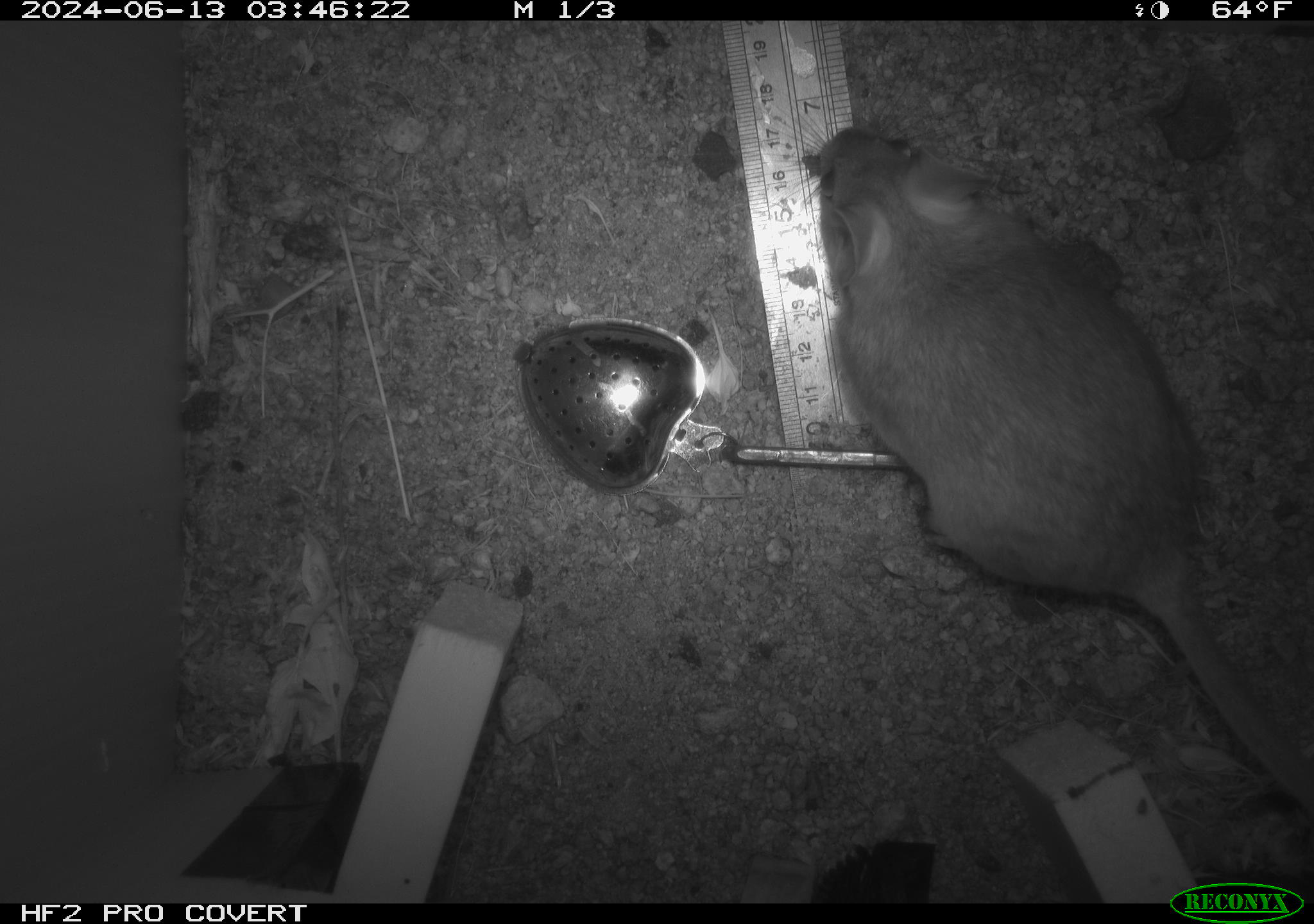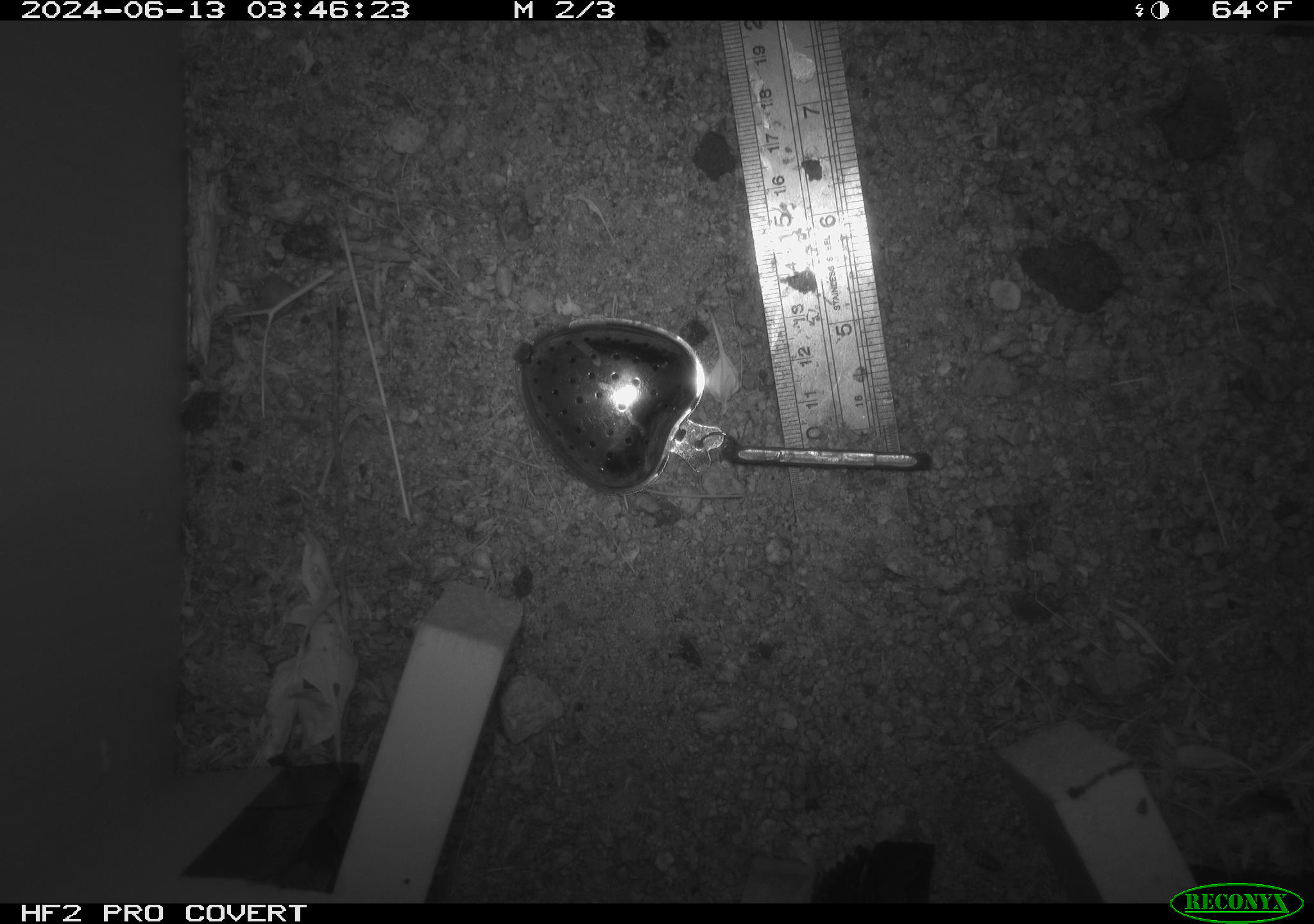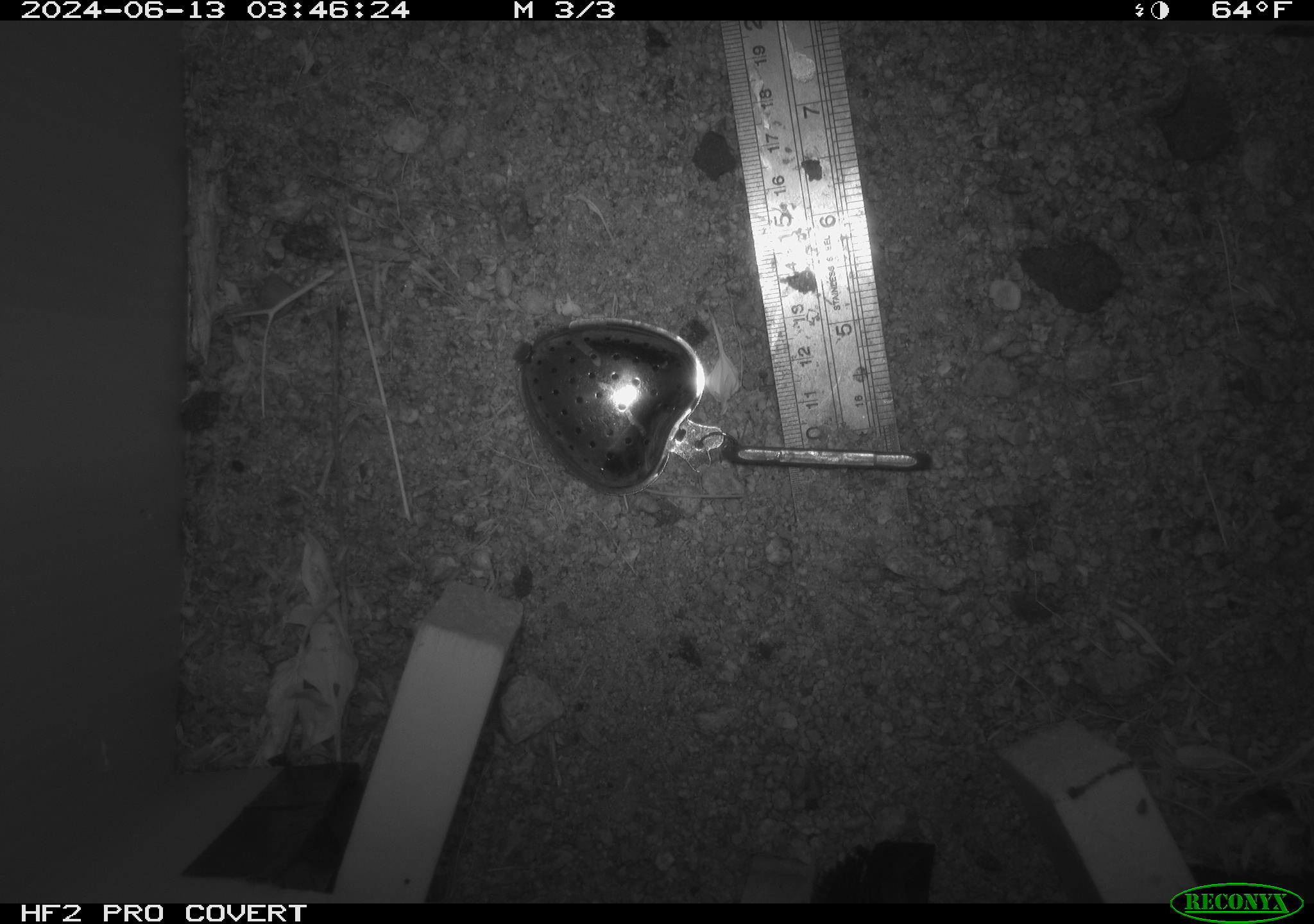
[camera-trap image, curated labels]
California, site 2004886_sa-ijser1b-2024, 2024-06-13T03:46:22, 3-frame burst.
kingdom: Animalia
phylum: Chordata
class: Mammalia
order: Rodentia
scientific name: Rodentia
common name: woodrat or rat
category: woodrat or rat species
Woodrat or rat species (woodrat or rat) (Rodentia).